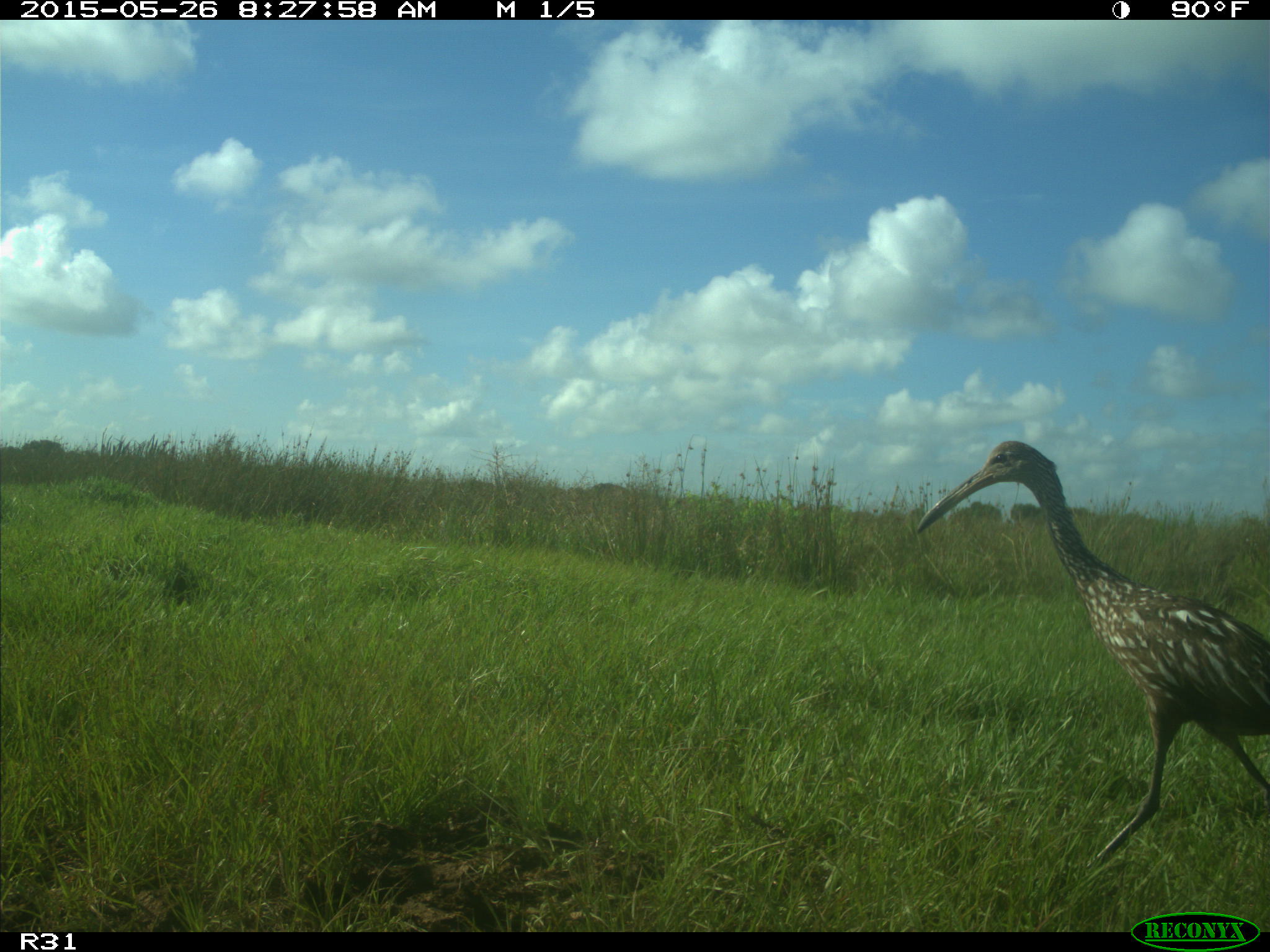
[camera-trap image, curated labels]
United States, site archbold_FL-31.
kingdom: Animalia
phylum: Chordata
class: Aves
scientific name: Aves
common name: birds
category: unidentified bird